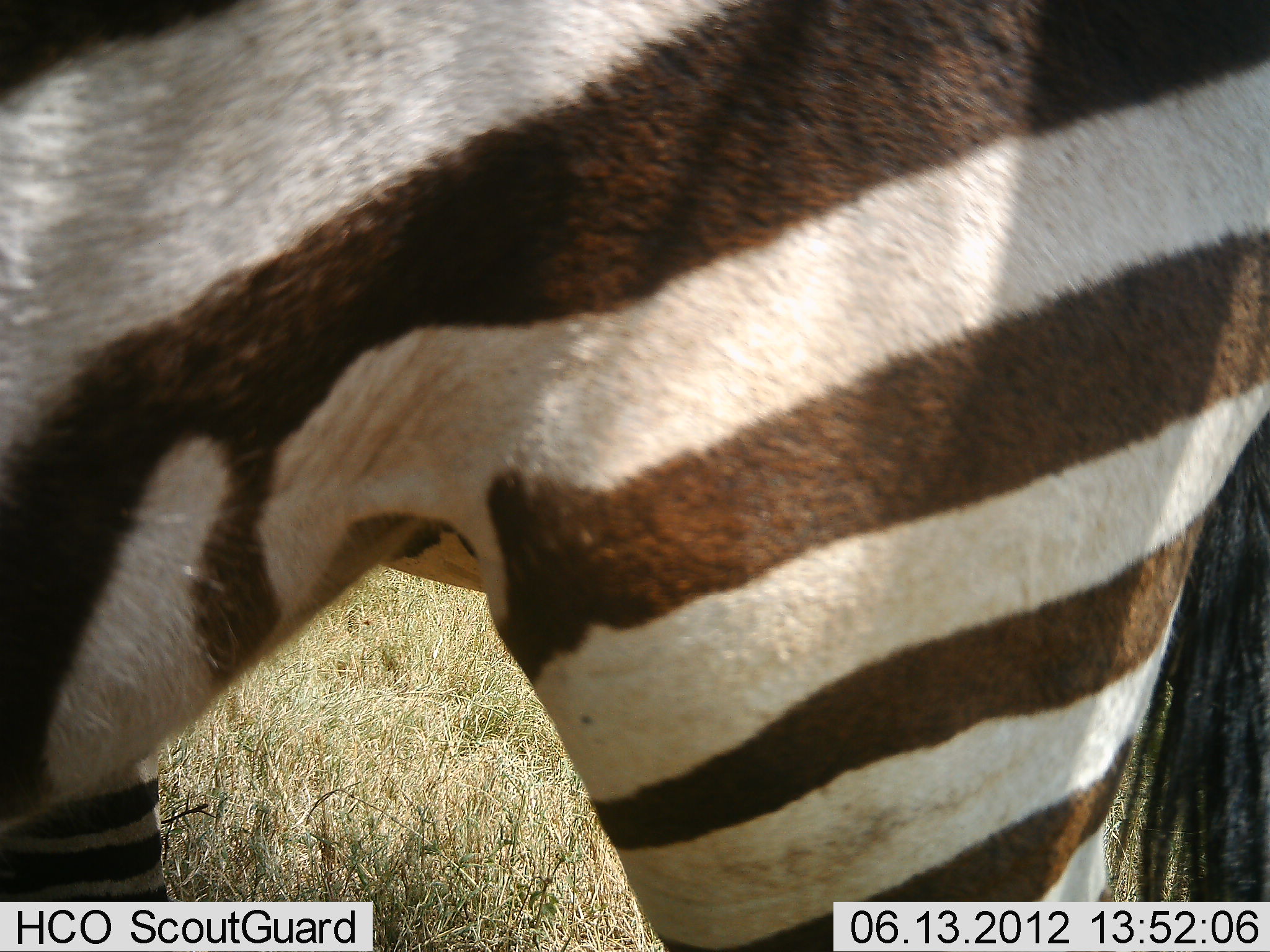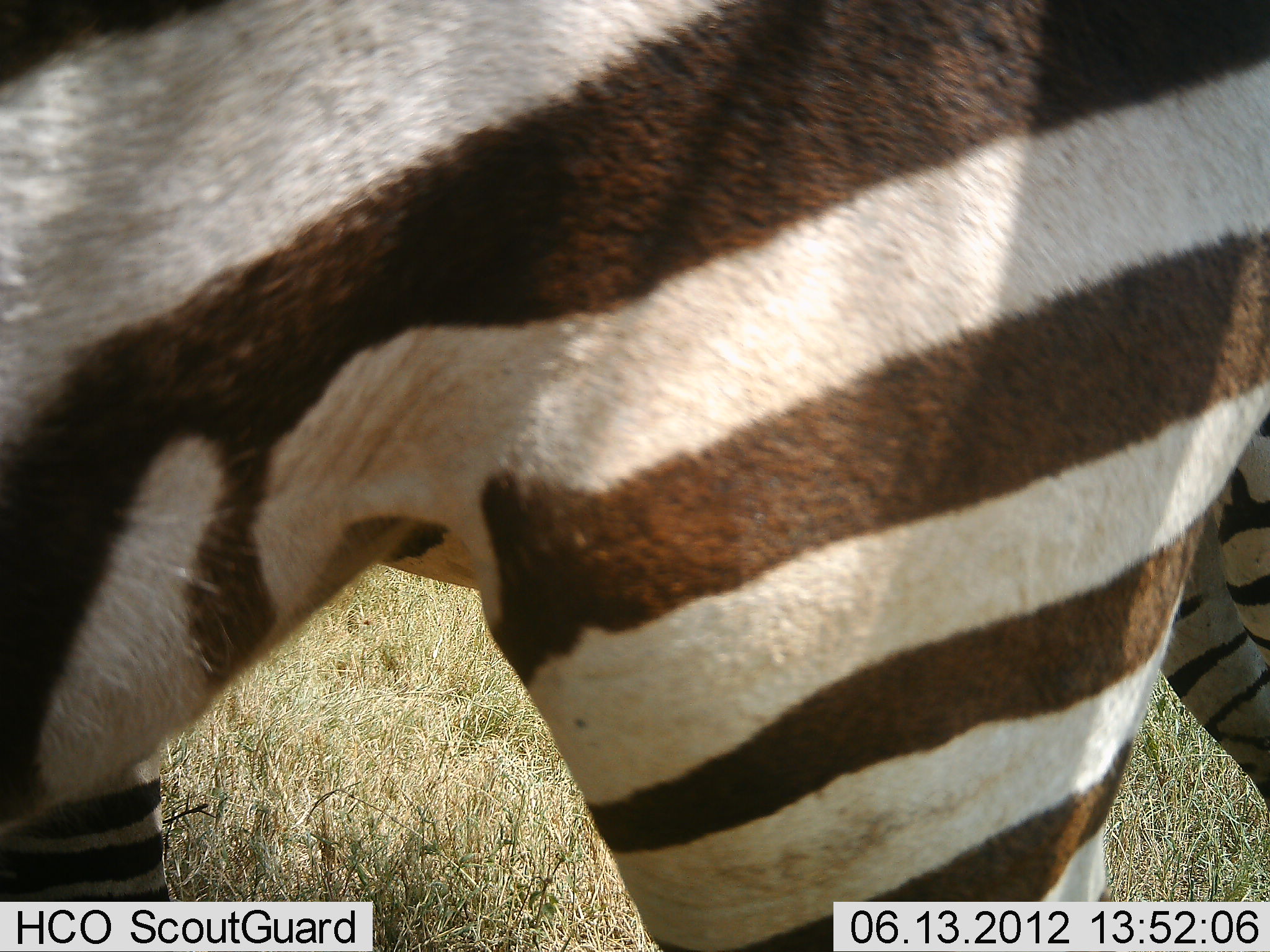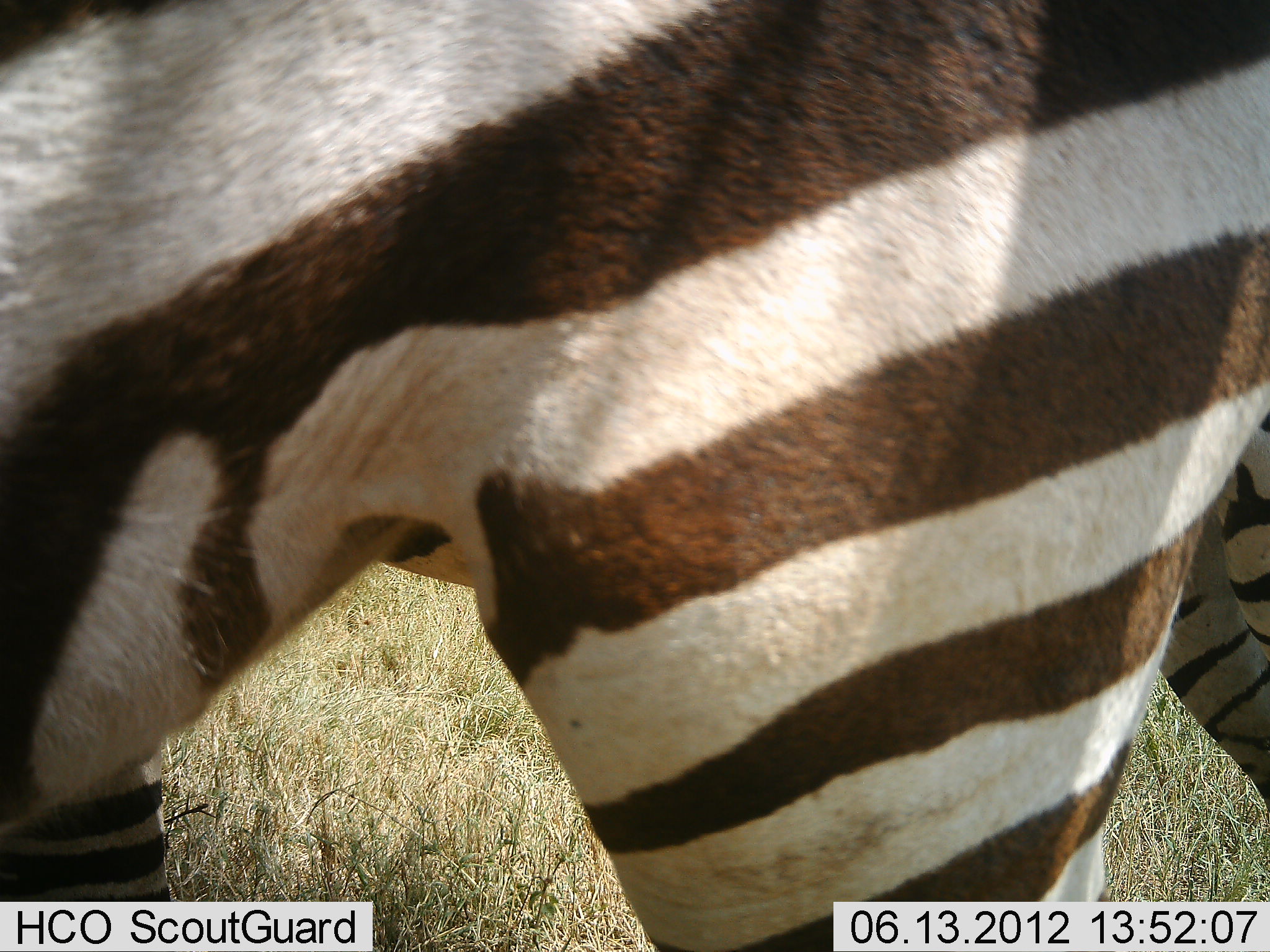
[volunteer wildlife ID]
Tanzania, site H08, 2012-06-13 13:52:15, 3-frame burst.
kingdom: Animalia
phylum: Chordata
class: Mammalia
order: Perissodactyla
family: Equidae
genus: Equus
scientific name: Equus quagga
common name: plains zebra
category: zebra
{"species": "zebra (plains zebra) (Equus quagga)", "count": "2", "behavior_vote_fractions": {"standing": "90%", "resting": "0%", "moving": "0%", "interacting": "10%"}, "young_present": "0%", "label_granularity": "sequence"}